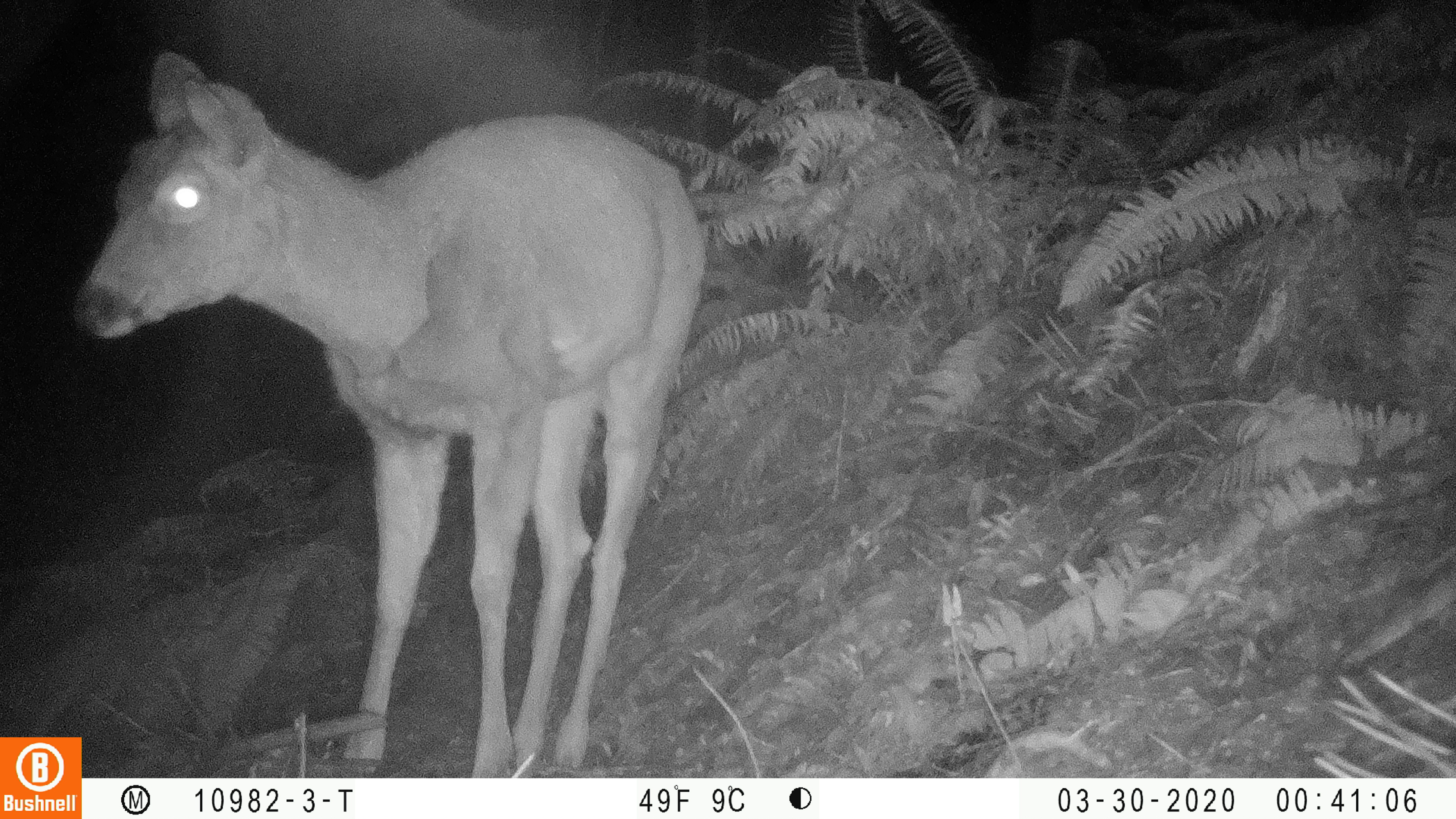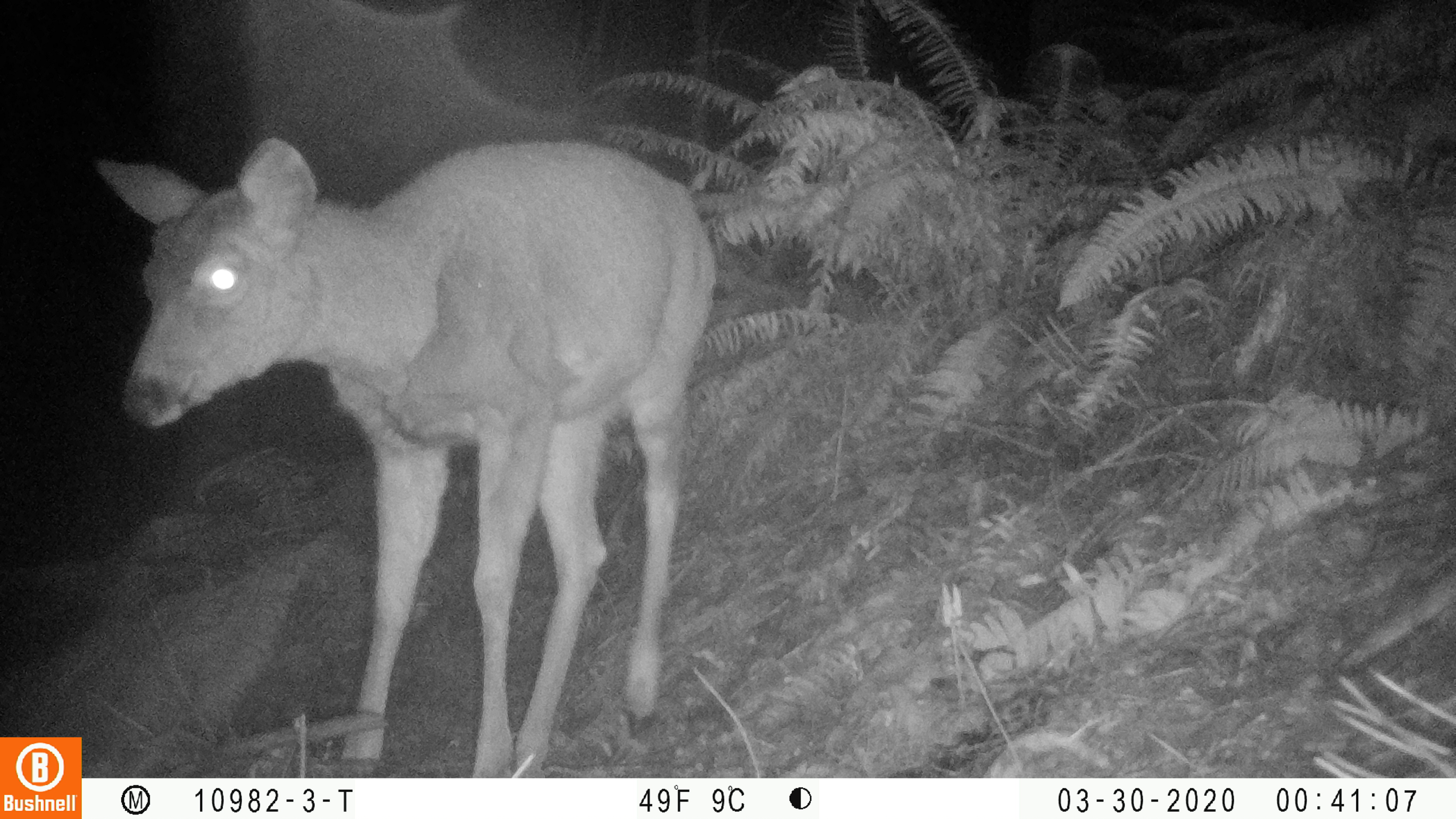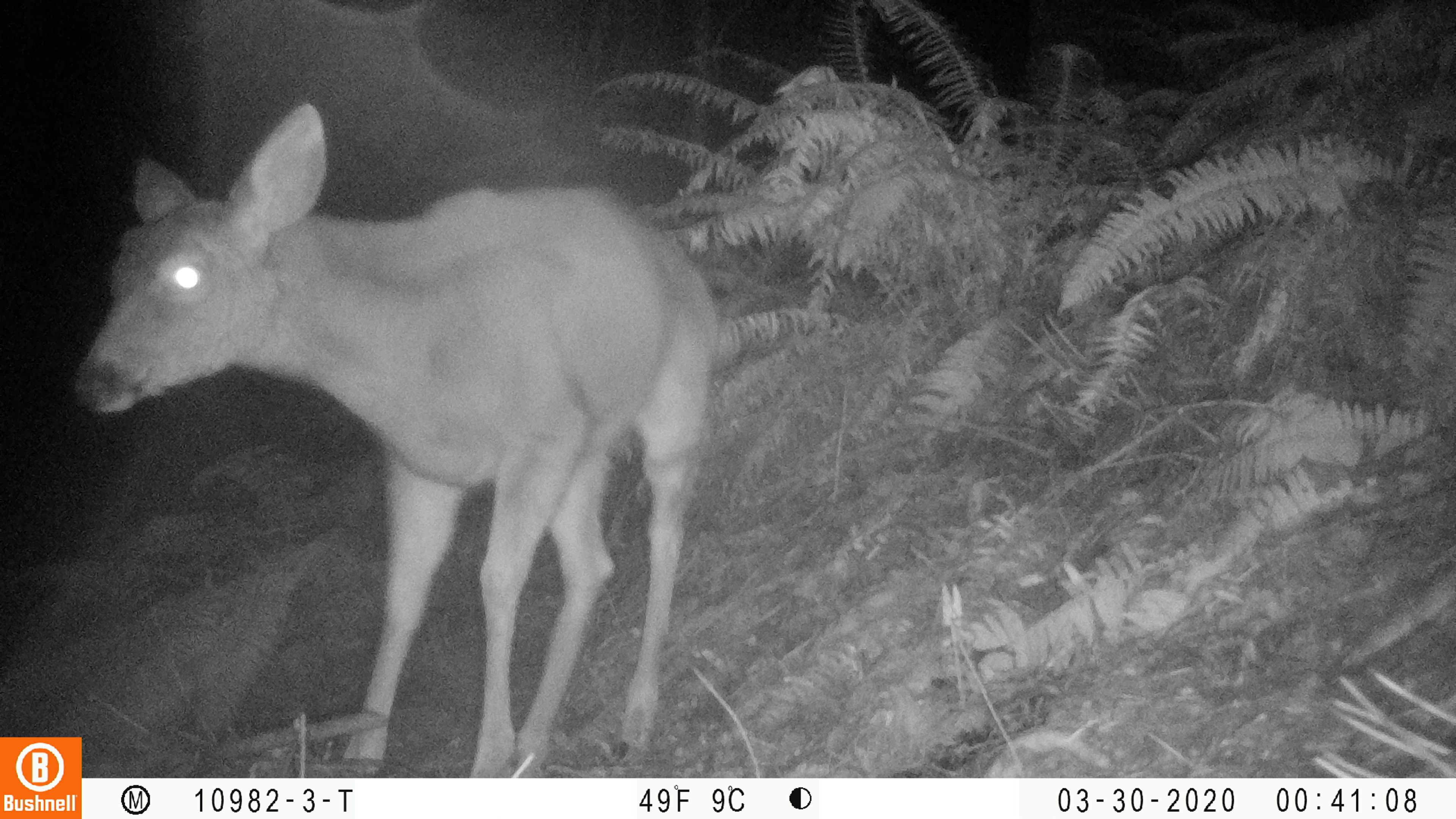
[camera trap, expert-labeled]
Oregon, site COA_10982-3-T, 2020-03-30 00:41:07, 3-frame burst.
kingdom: Animalia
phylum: Chordata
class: Mammalia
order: Artiodactyla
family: Cervidae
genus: Odocoileus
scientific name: Odocoileus hemionus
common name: black-tailed deer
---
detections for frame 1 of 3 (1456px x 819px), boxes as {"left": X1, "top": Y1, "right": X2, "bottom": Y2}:
black-tailed deer: {"left": 74, "top": 35, "right": 711, "bottom": 729}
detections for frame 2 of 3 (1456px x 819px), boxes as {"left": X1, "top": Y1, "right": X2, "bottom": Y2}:
black-tailed deer: {"left": 82, "top": 126, "right": 723, "bottom": 770}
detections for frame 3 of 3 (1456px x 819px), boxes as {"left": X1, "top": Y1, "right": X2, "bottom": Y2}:
black-tailed deer: {"left": 53, "top": 86, "right": 725, "bottom": 727}